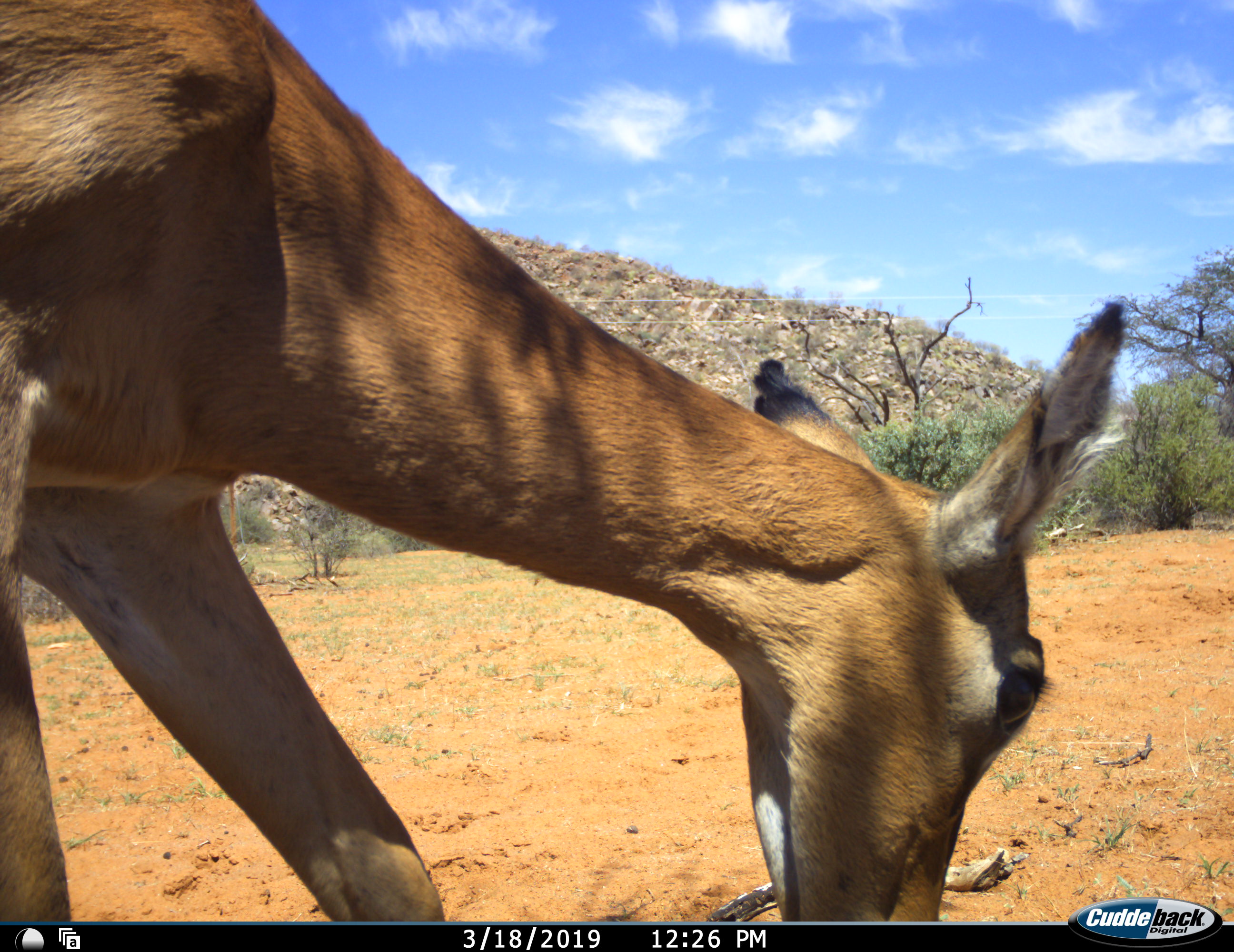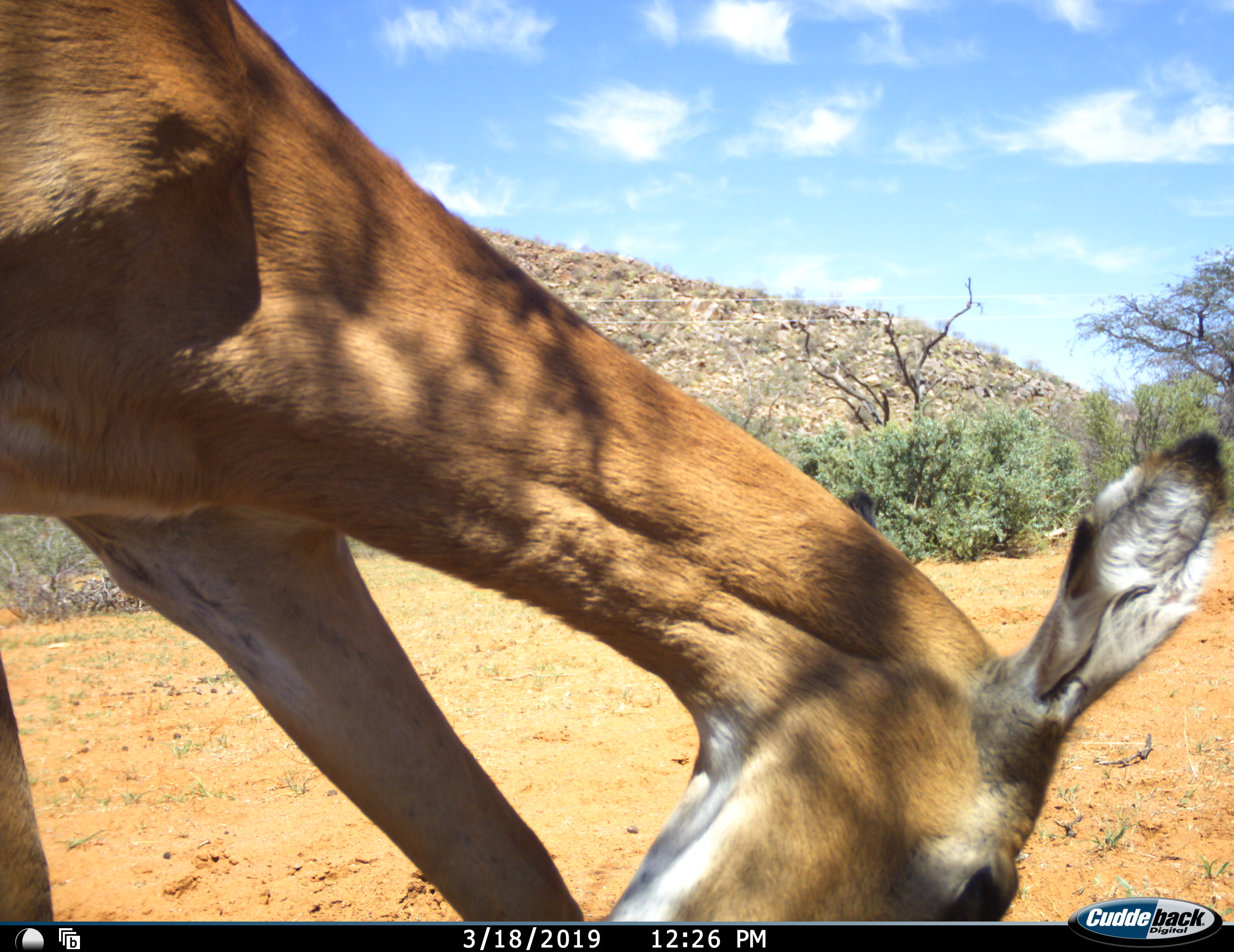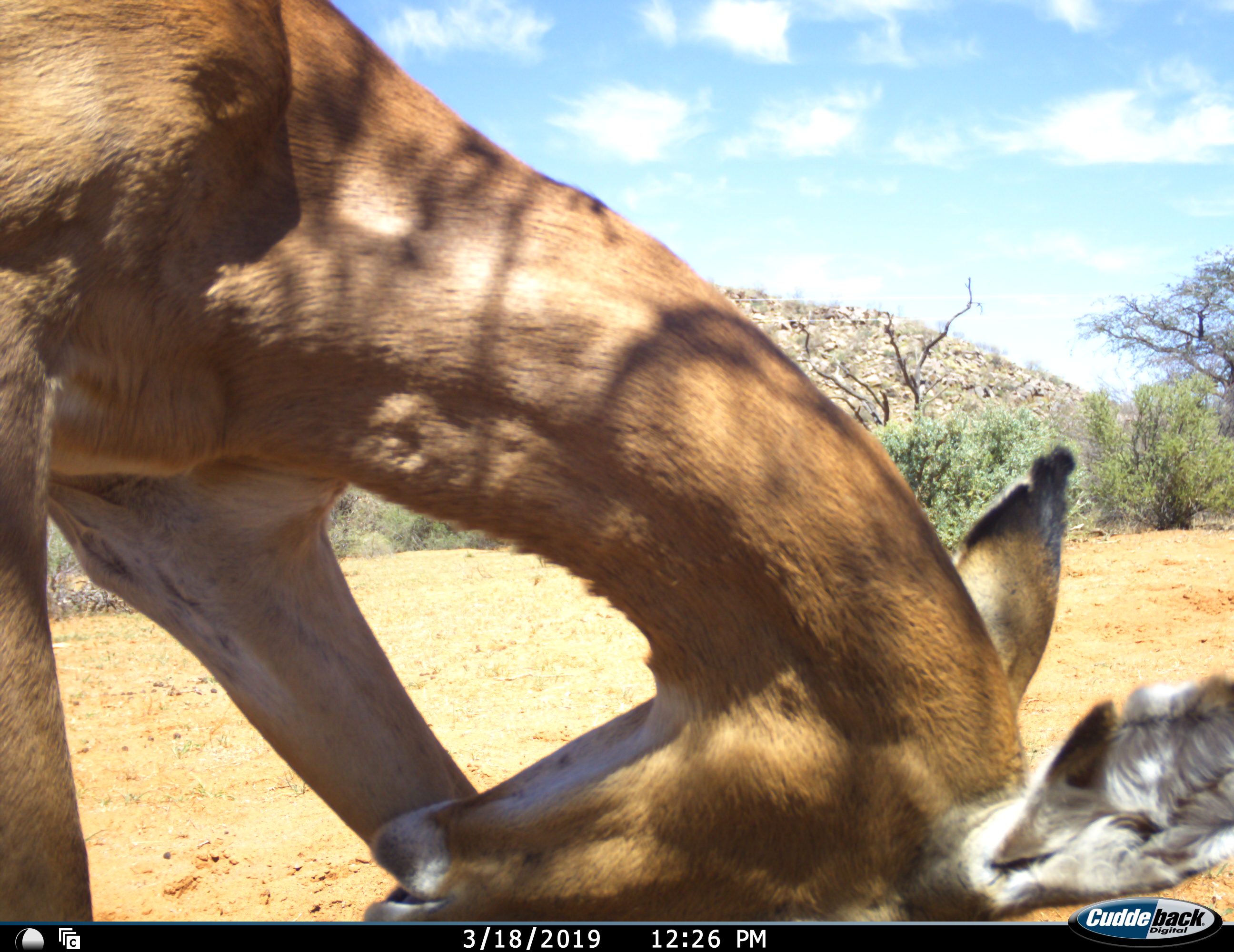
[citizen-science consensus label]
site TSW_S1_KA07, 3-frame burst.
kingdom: Animalia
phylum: Chordata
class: Mammalia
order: Artiodactyla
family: Bovidae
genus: Aepyceros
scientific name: Aepyceros melampus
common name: impala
Impala (Aepyceros melampus), count 1. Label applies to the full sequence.